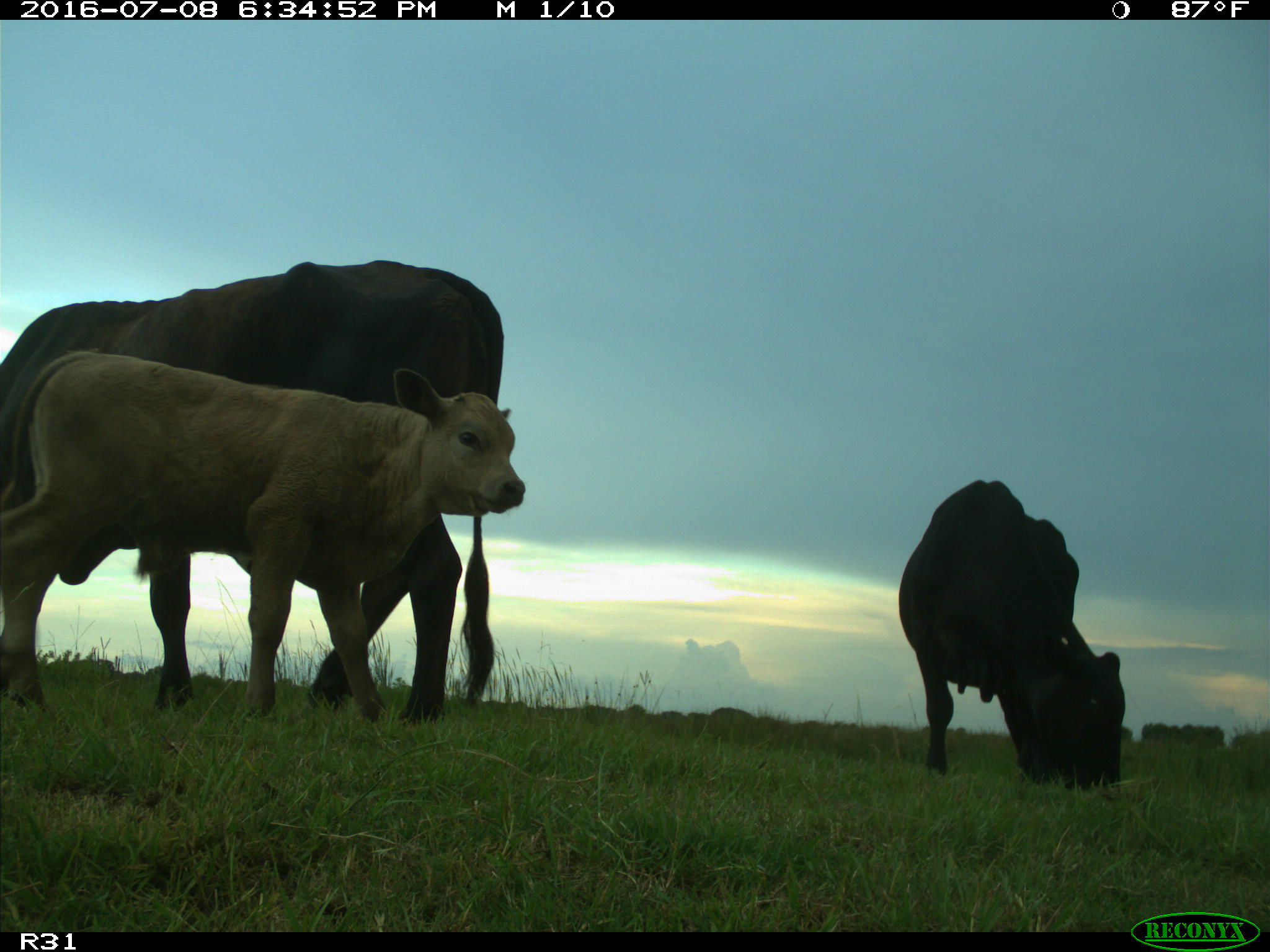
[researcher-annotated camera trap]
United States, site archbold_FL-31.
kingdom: Animalia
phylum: Chordata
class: Mammalia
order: Artiodactyla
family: Bovidae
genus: Bos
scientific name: Bos taurus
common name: domestic cow